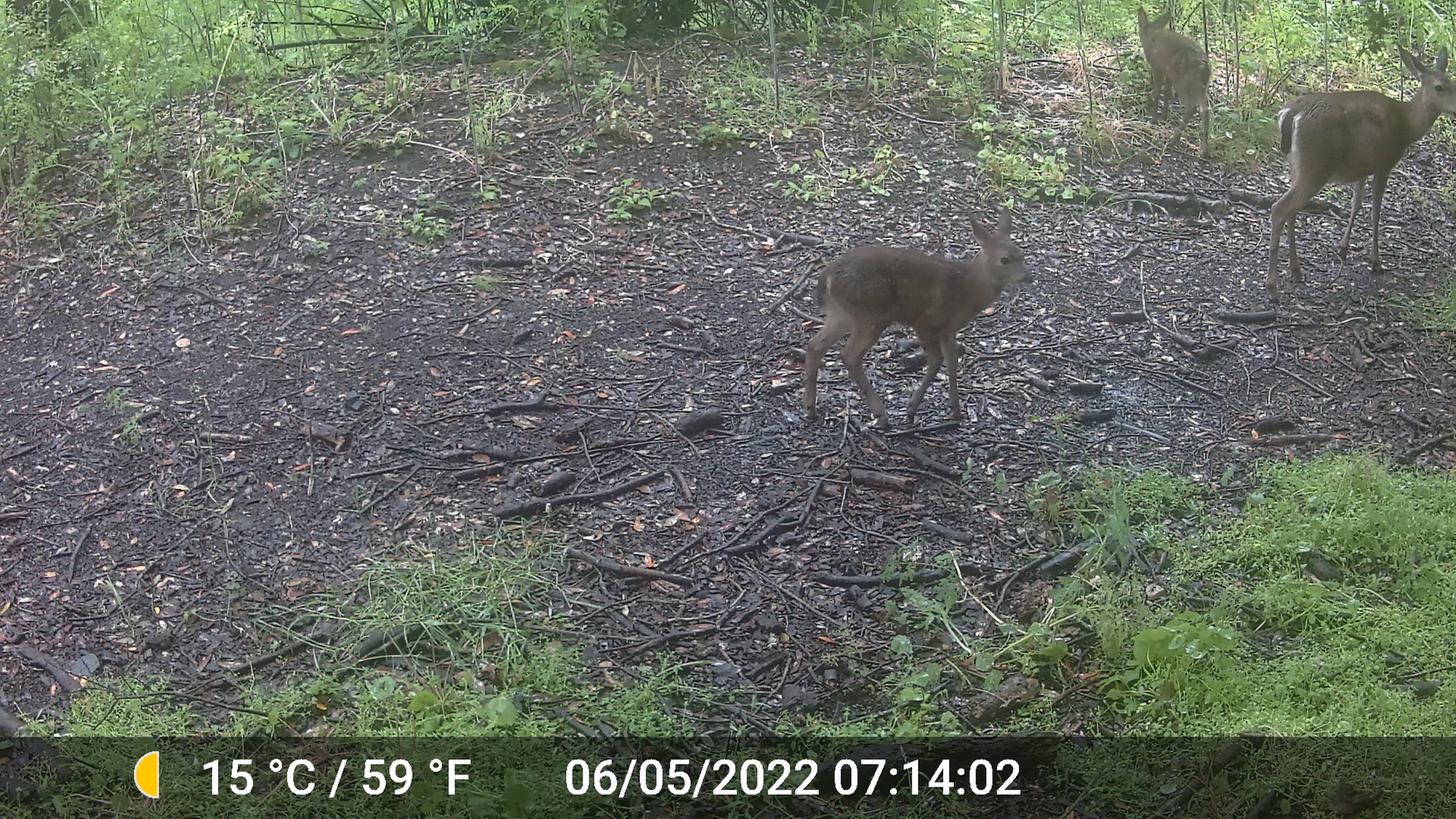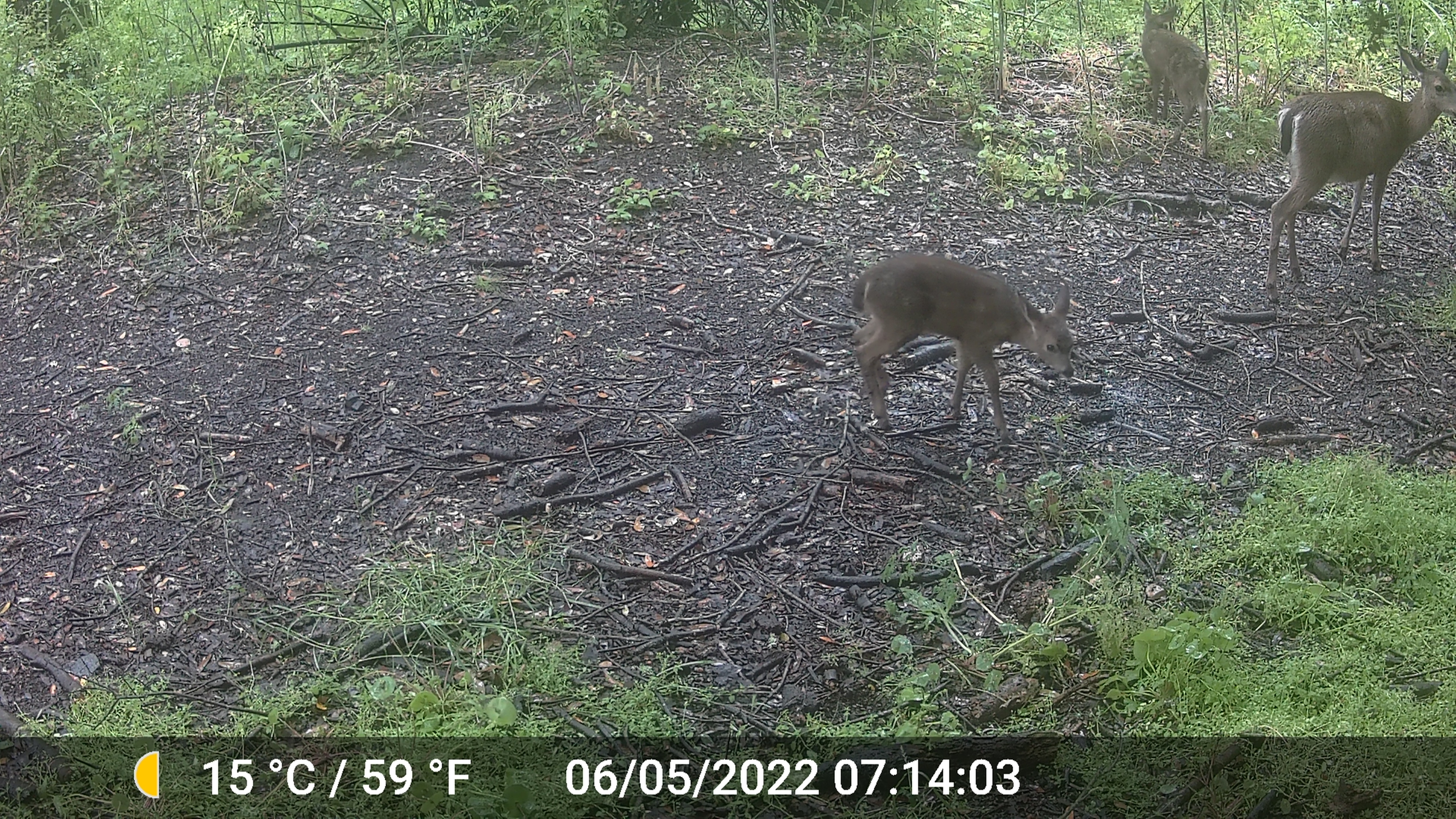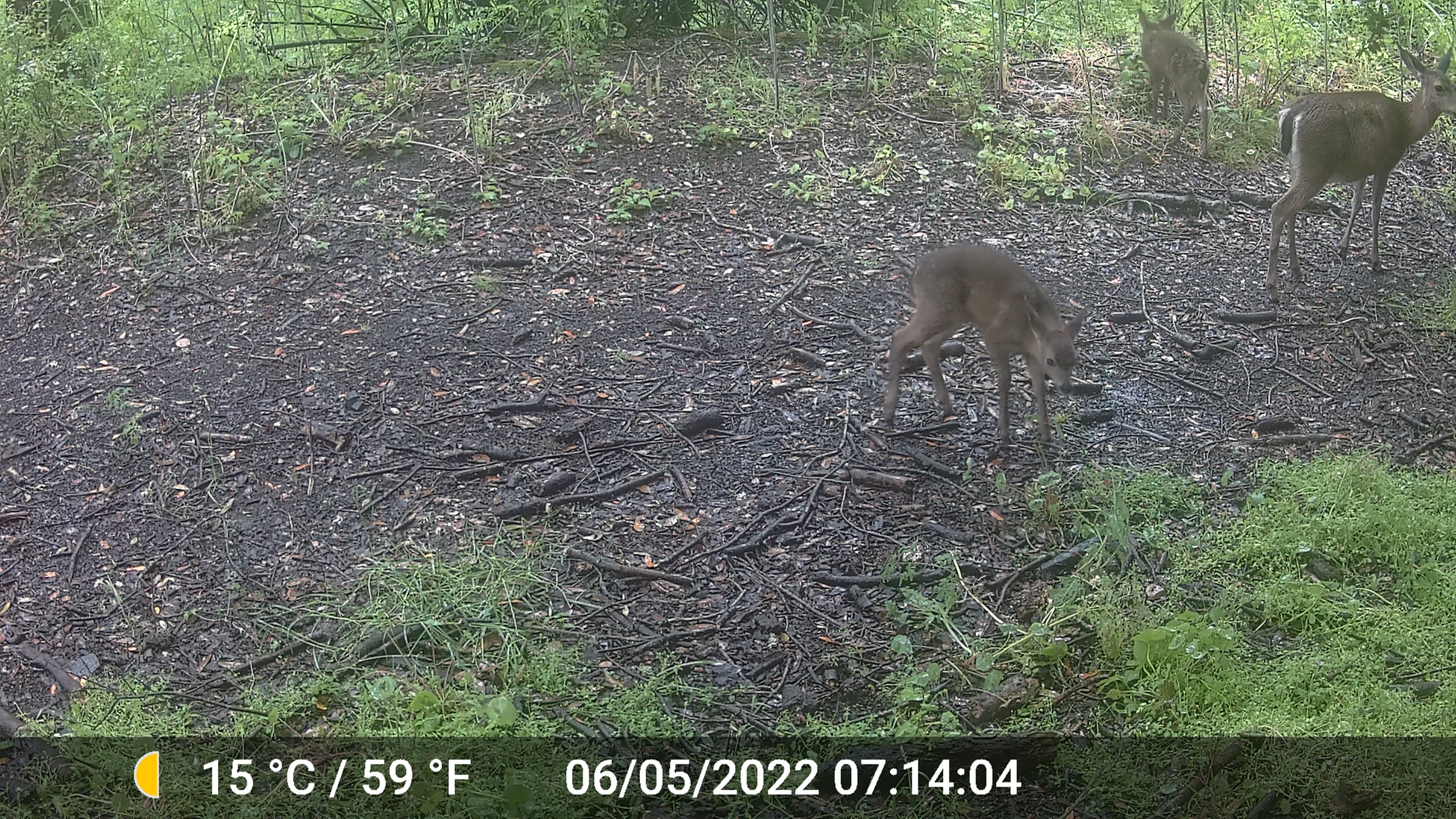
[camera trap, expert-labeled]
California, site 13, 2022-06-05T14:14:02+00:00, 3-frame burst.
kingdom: Animalia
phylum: Chordata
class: Mammalia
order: Artiodactyla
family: Cervidae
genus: Odocoileus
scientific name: Odocoileus hemionus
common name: mule deer